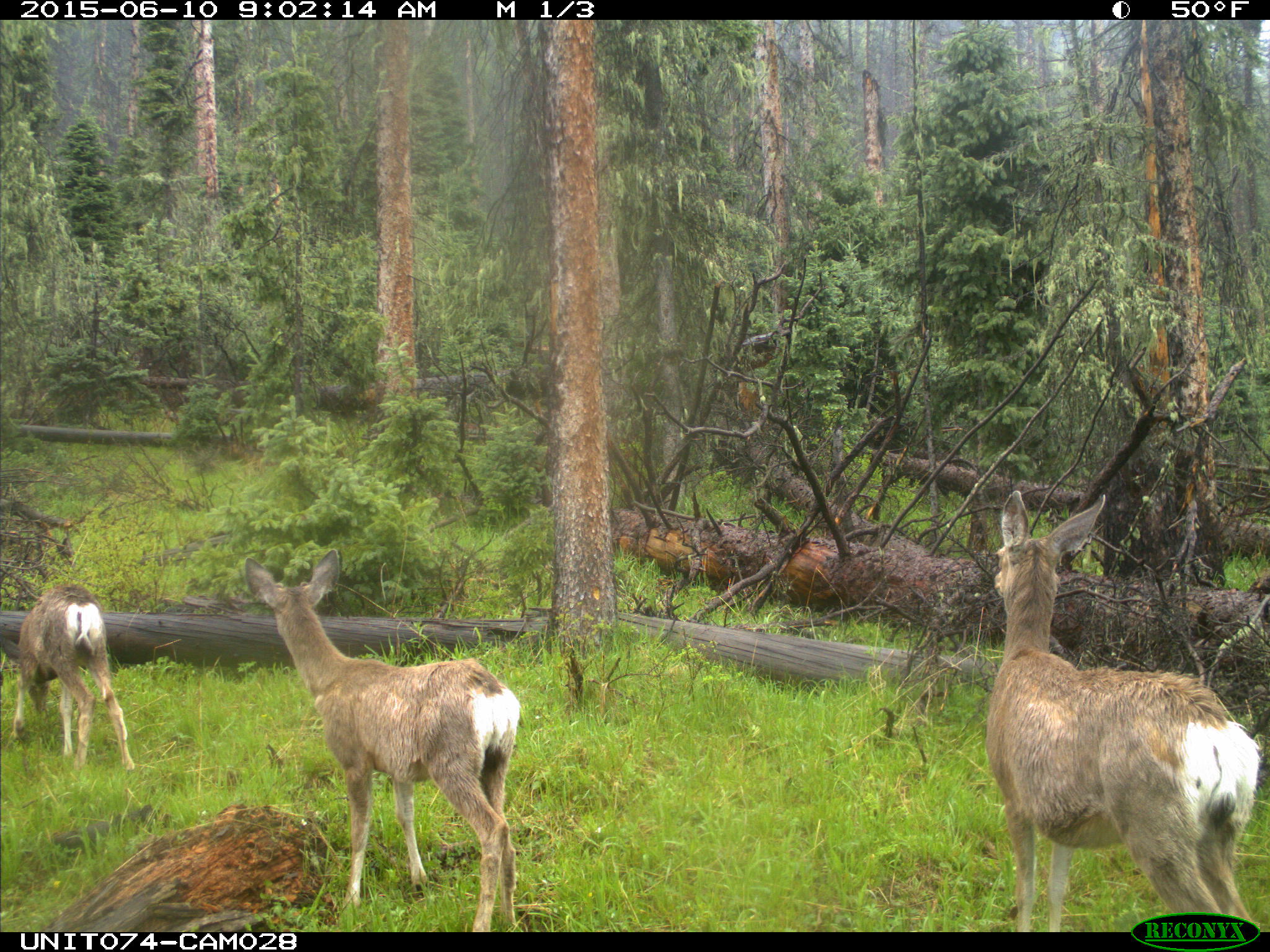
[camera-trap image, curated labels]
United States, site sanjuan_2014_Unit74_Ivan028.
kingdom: Animalia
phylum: Chordata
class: Mammalia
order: Artiodactyla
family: Cervidae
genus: Odocoileus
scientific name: Odocoileus hemionus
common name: mule deer